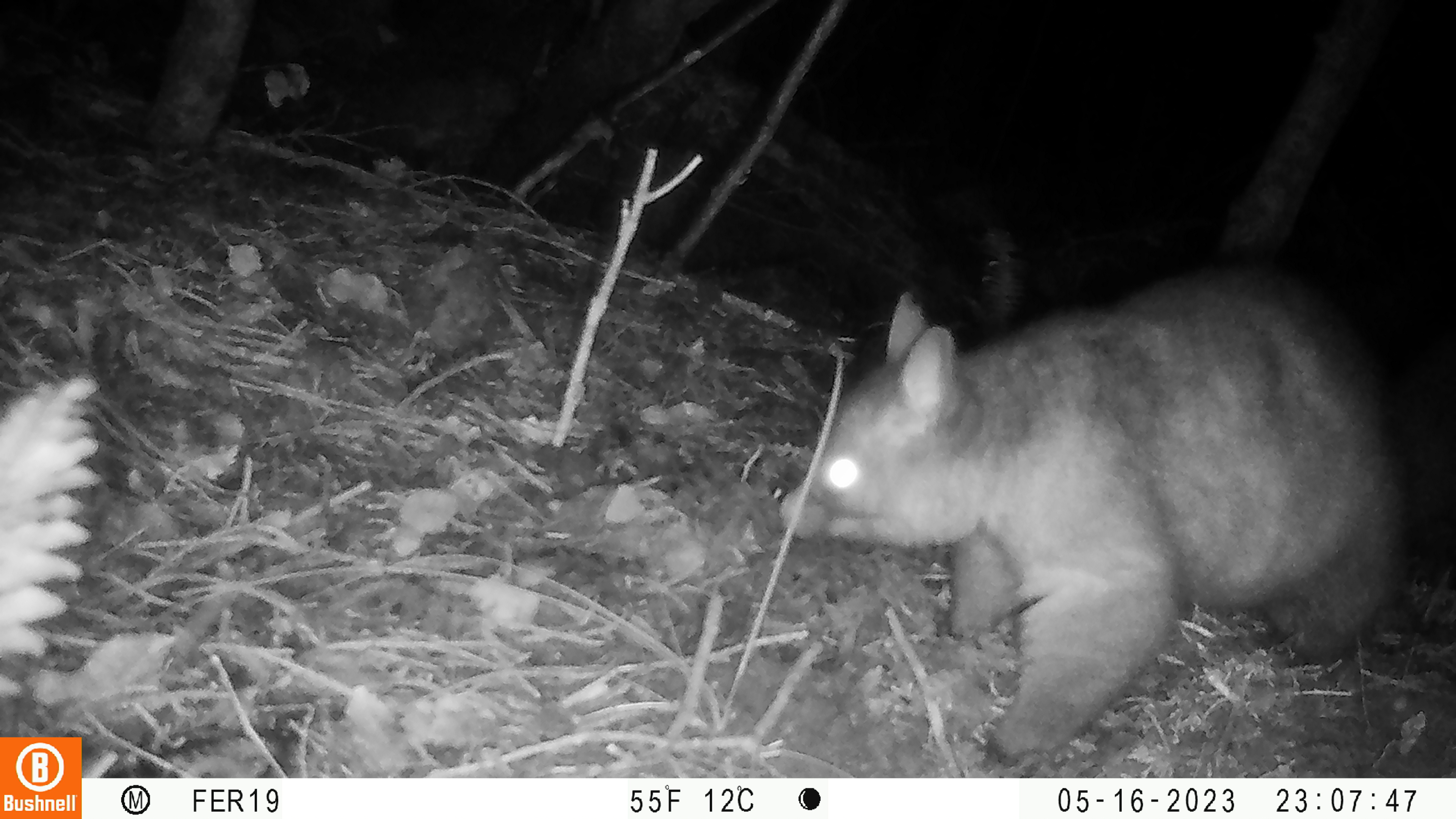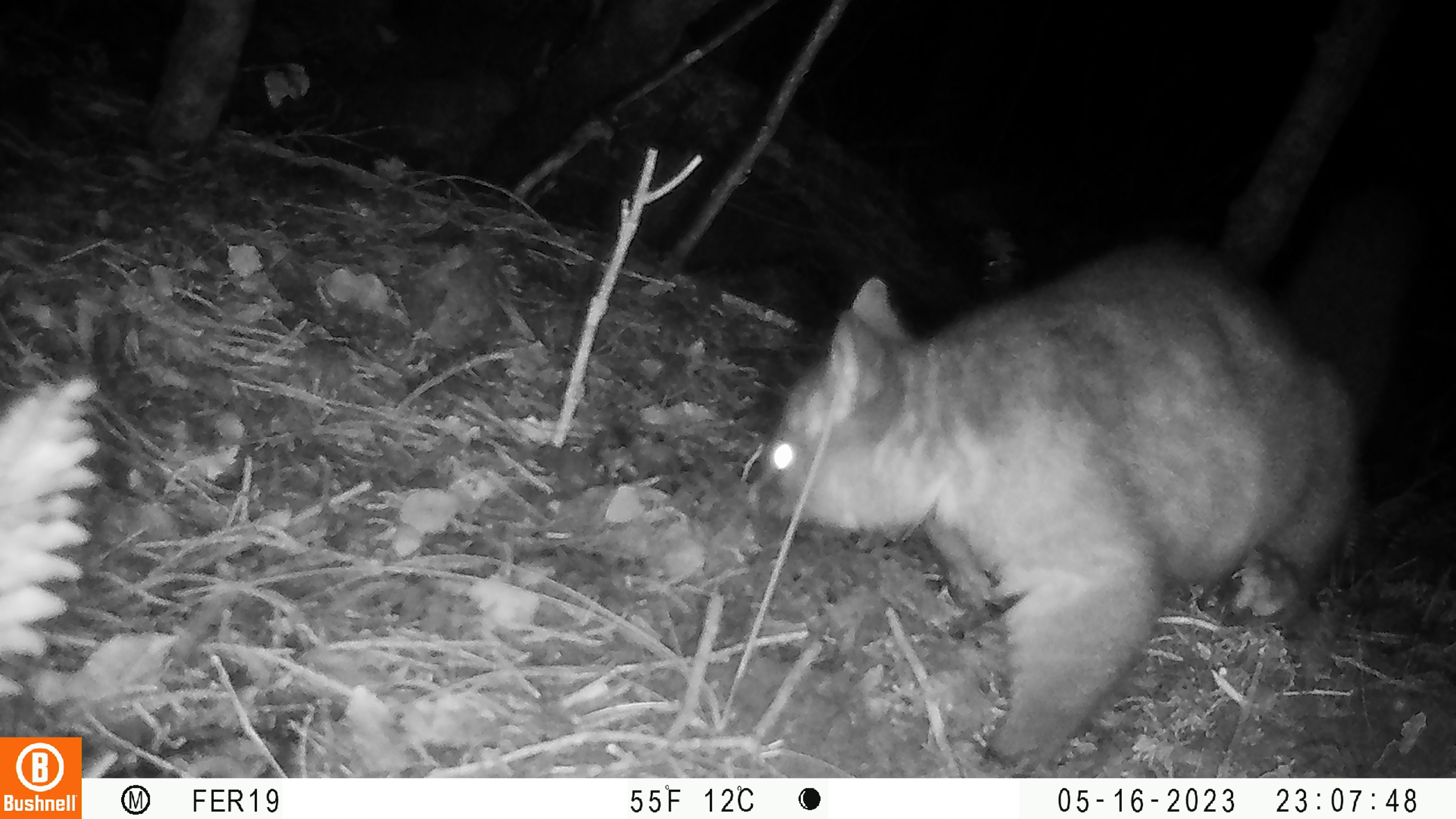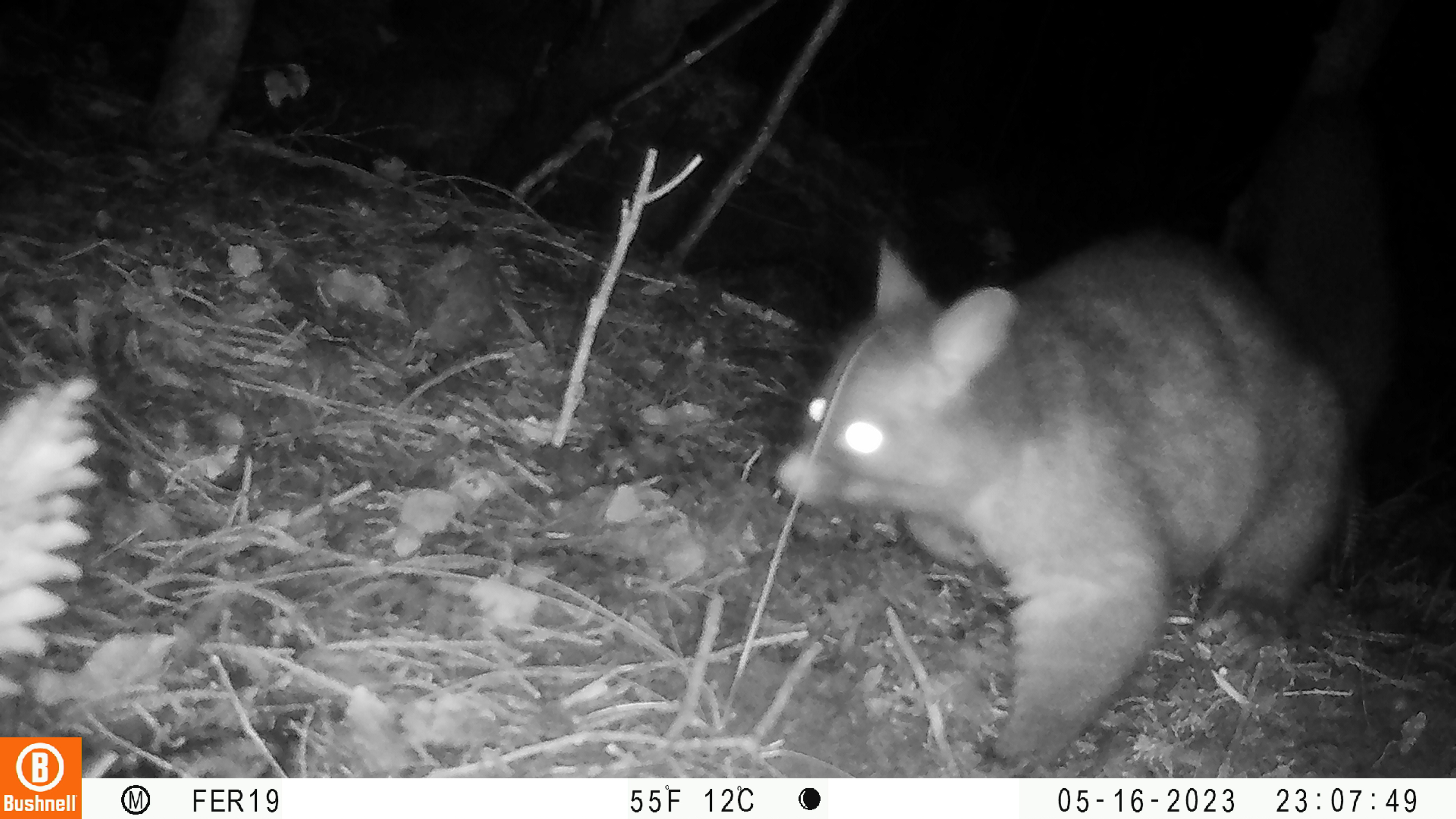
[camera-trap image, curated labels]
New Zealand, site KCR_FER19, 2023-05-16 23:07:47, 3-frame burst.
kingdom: Animalia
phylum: Chordata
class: Mammalia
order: Diprotodontia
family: Phalangeridae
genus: Trichosurus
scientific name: Trichosurus vulpecula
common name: common brushtail possum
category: possum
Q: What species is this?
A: Possum (common brushtail possum) (Trichosurus vulpecula).